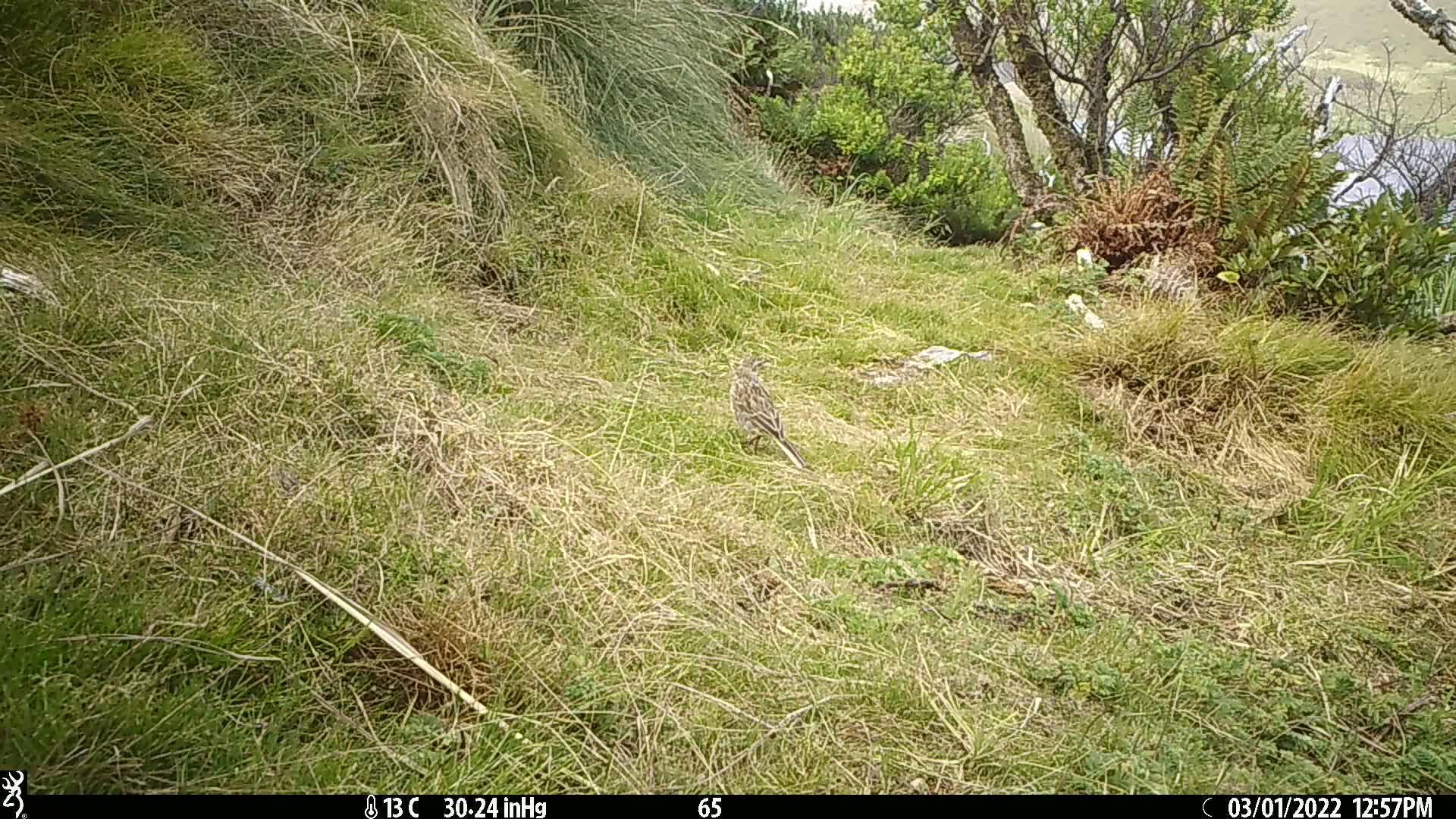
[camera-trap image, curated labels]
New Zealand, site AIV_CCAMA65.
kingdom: Animalia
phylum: Chordata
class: Aves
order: Passeriformes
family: Motacillidae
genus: Anthus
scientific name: Anthus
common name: pipit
Pipit (Anthus).